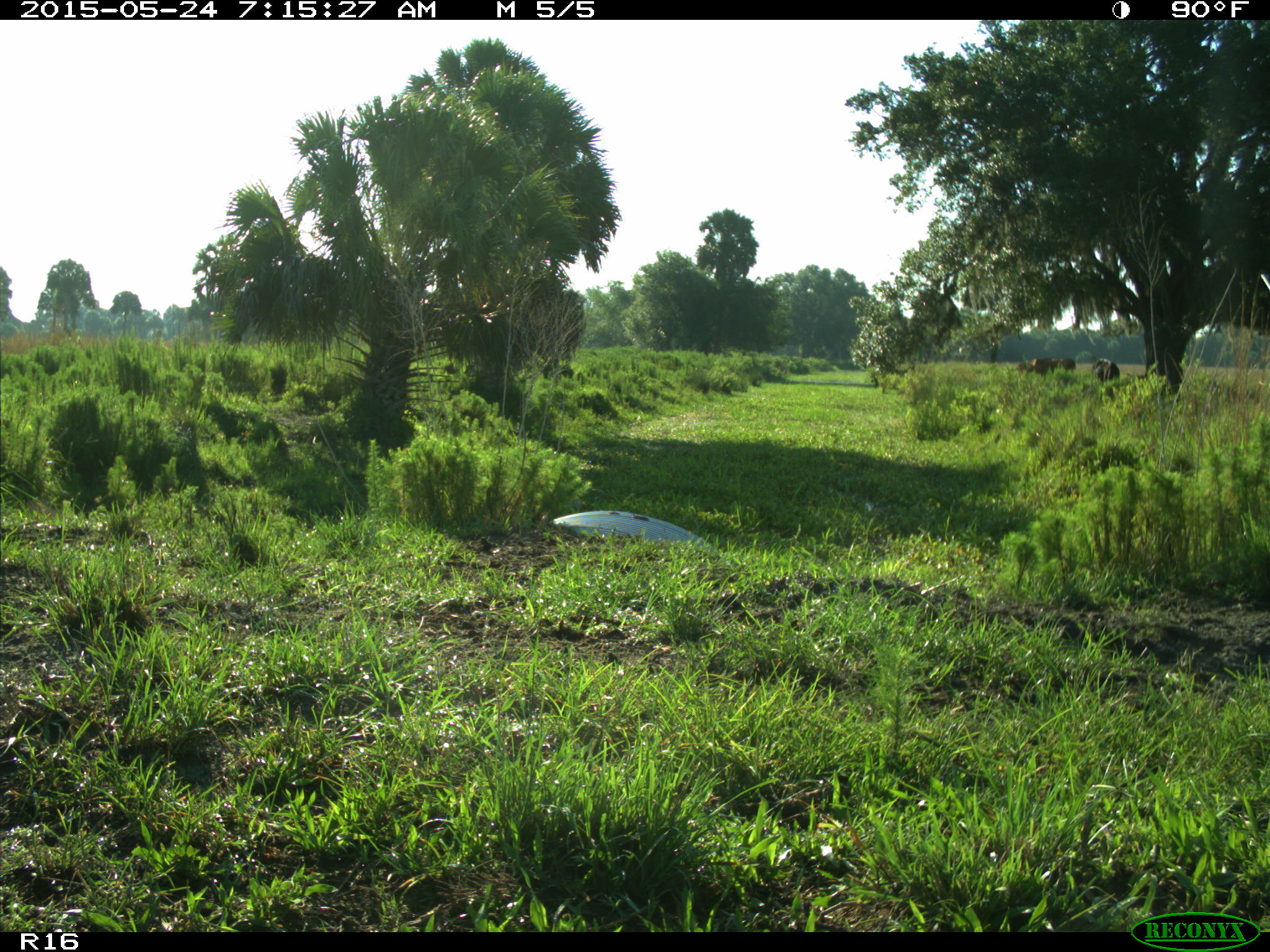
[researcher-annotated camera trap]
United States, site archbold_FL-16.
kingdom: Animalia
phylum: Chordata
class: Mammalia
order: Artiodactyla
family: Bovidae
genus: Bos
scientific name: Bos taurus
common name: domestic cow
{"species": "Bos taurus (domestic cow)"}